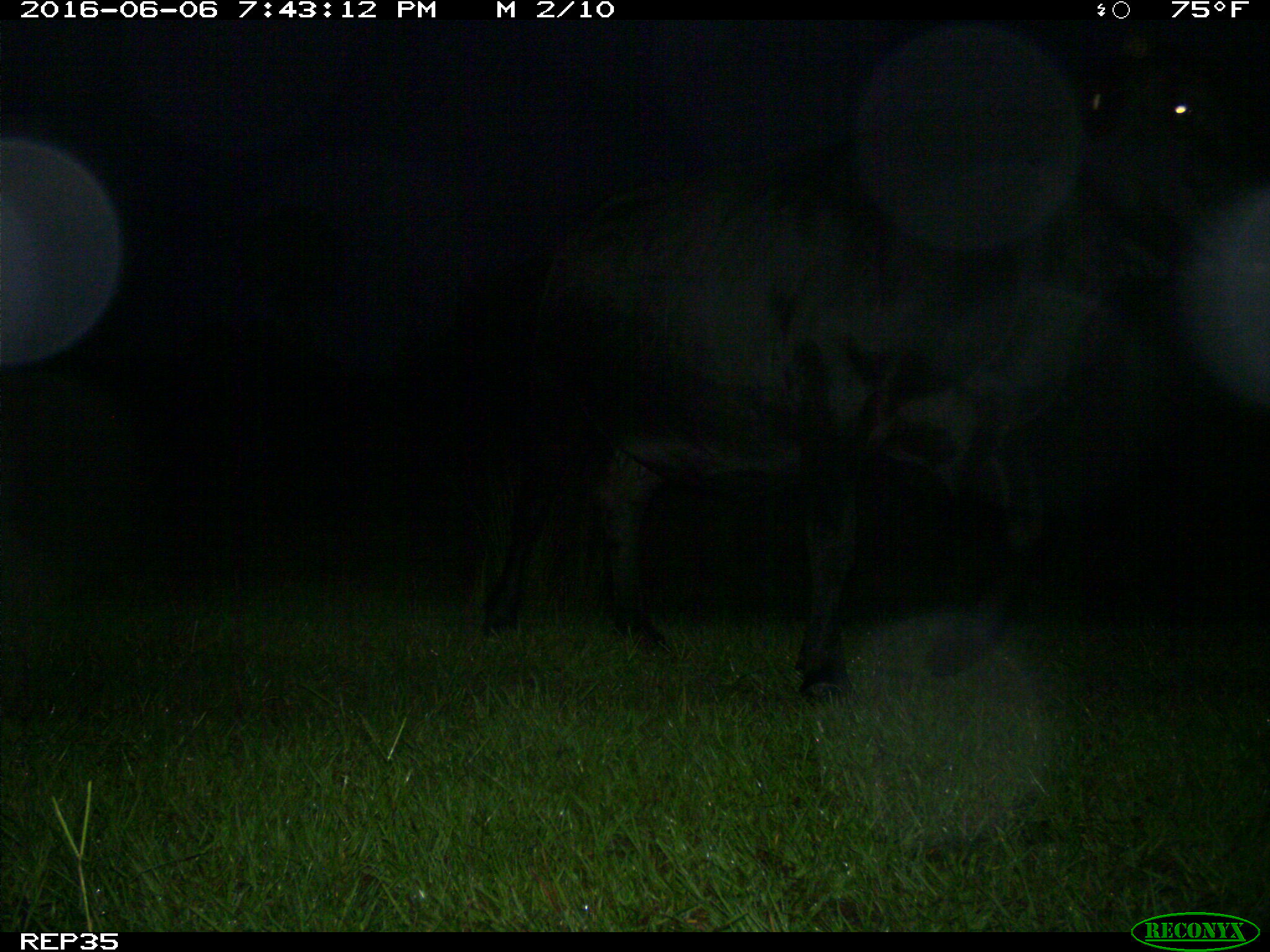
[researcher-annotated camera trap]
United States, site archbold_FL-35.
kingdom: Animalia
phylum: Chordata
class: Mammalia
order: Artiodactyla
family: Bovidae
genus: Bos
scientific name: Bos taurus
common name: domestic cow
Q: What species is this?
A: Bos taurus (domestic cow).